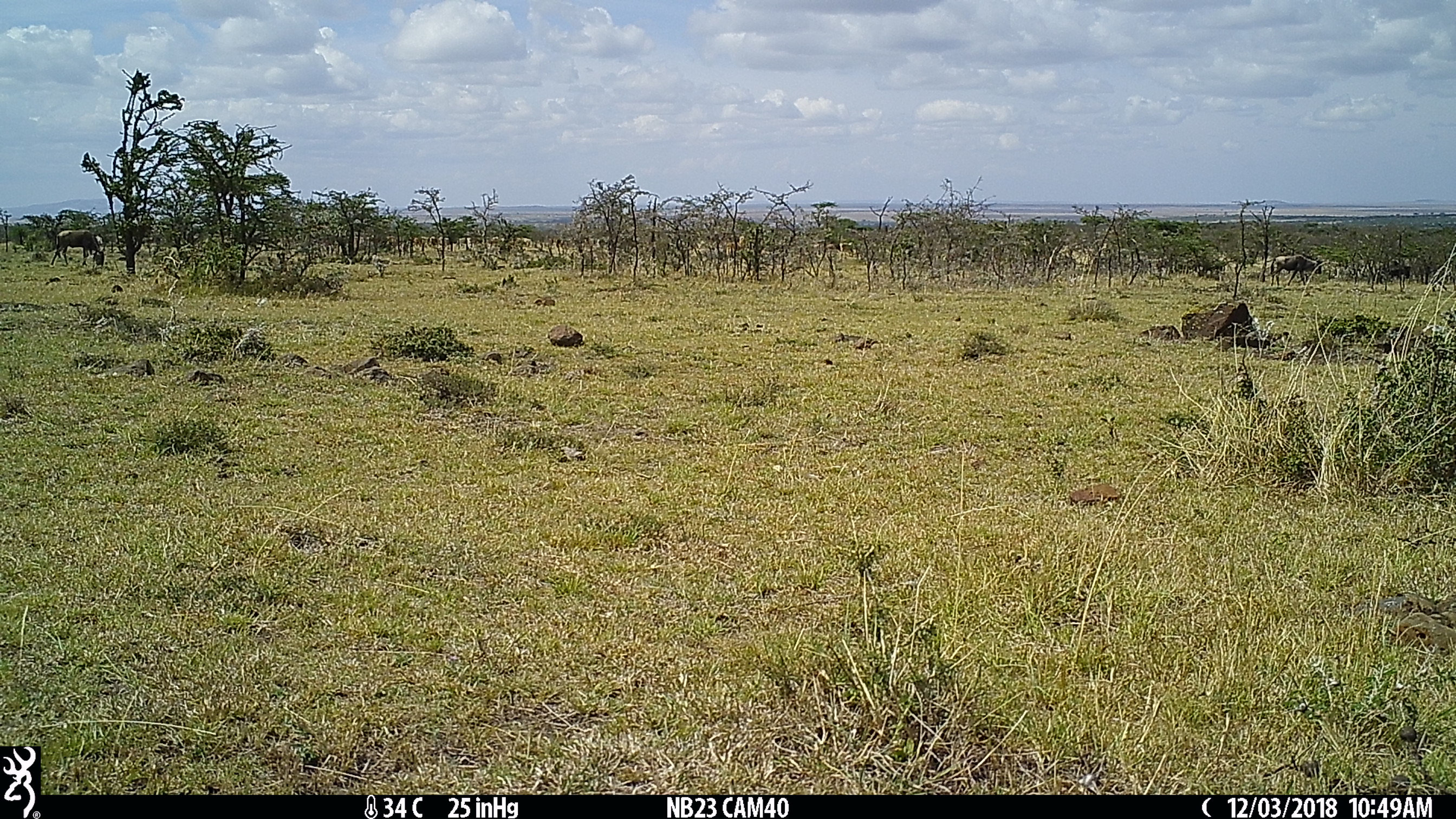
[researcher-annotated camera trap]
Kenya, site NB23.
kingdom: Animalia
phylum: Chordata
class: Mammalia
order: Artiodactyla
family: Bovidae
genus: Connochaetes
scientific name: Connochaetes taurinus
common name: blue wildebeest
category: wildebeest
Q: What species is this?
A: Wildebeest (blue wildebeest) (Connochaetes taurinus).